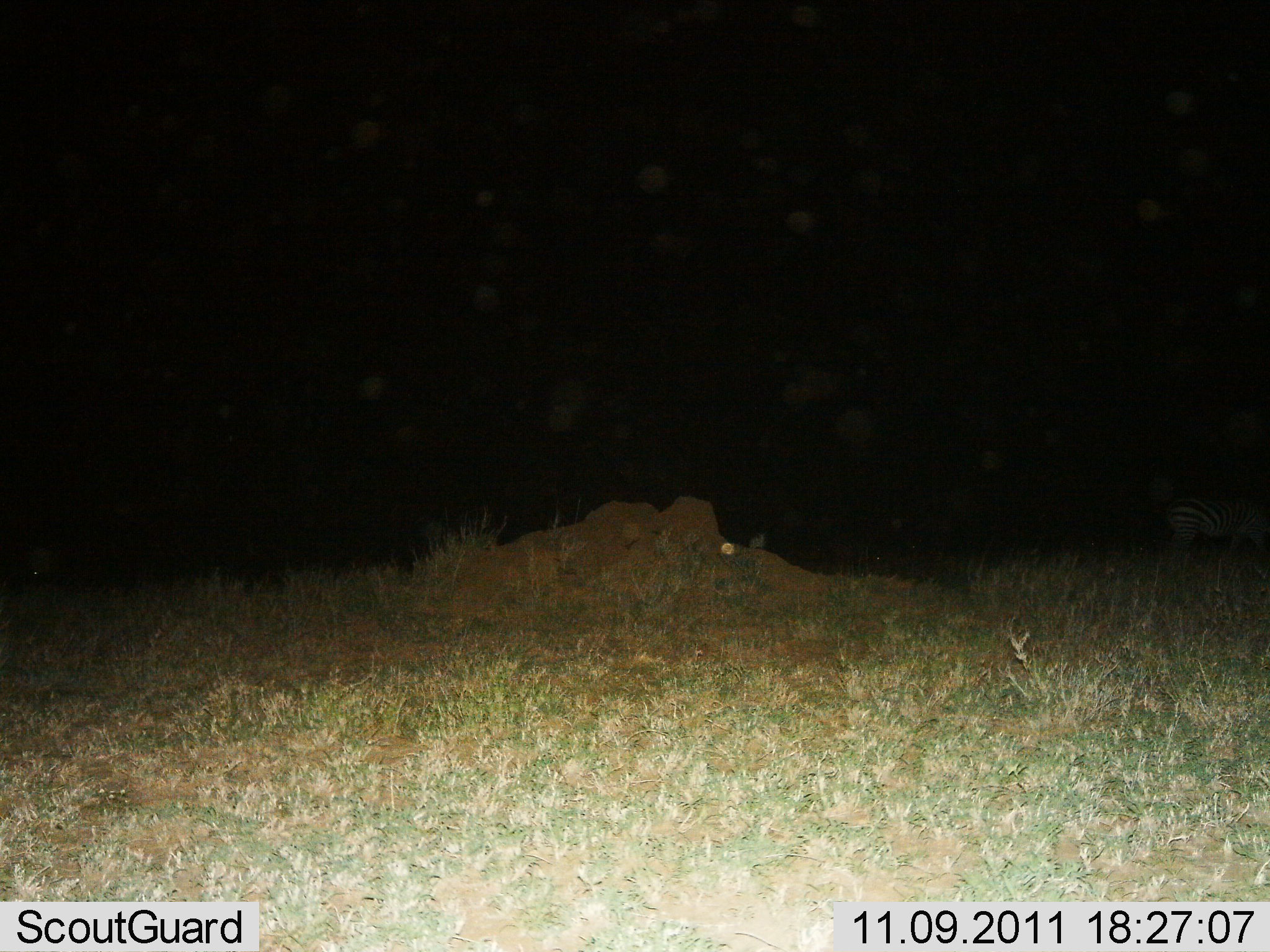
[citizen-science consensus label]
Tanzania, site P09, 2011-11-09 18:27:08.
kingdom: Animalia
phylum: Chordata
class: Mammalia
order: Perissodactyla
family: Equidae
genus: Equus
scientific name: Equus quagga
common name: plains zebra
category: zebra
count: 1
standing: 77%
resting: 0%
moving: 15%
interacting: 0%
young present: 0%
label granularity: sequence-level